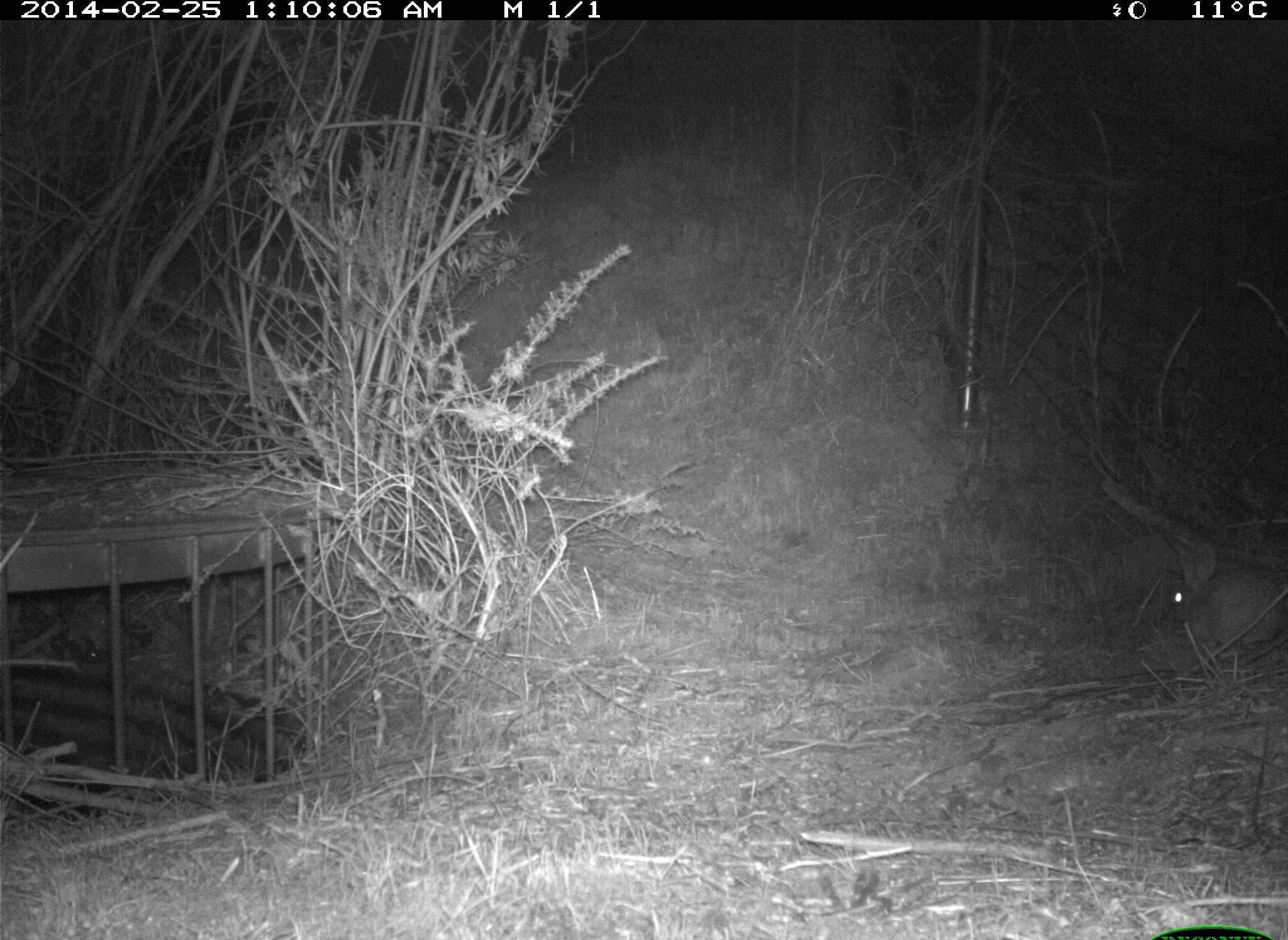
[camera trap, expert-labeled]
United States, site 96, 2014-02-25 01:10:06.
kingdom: Animalia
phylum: Chordata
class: Mammalia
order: Lagomorpha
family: Leporidae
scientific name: Leporidae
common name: rabbits and hares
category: rabbit